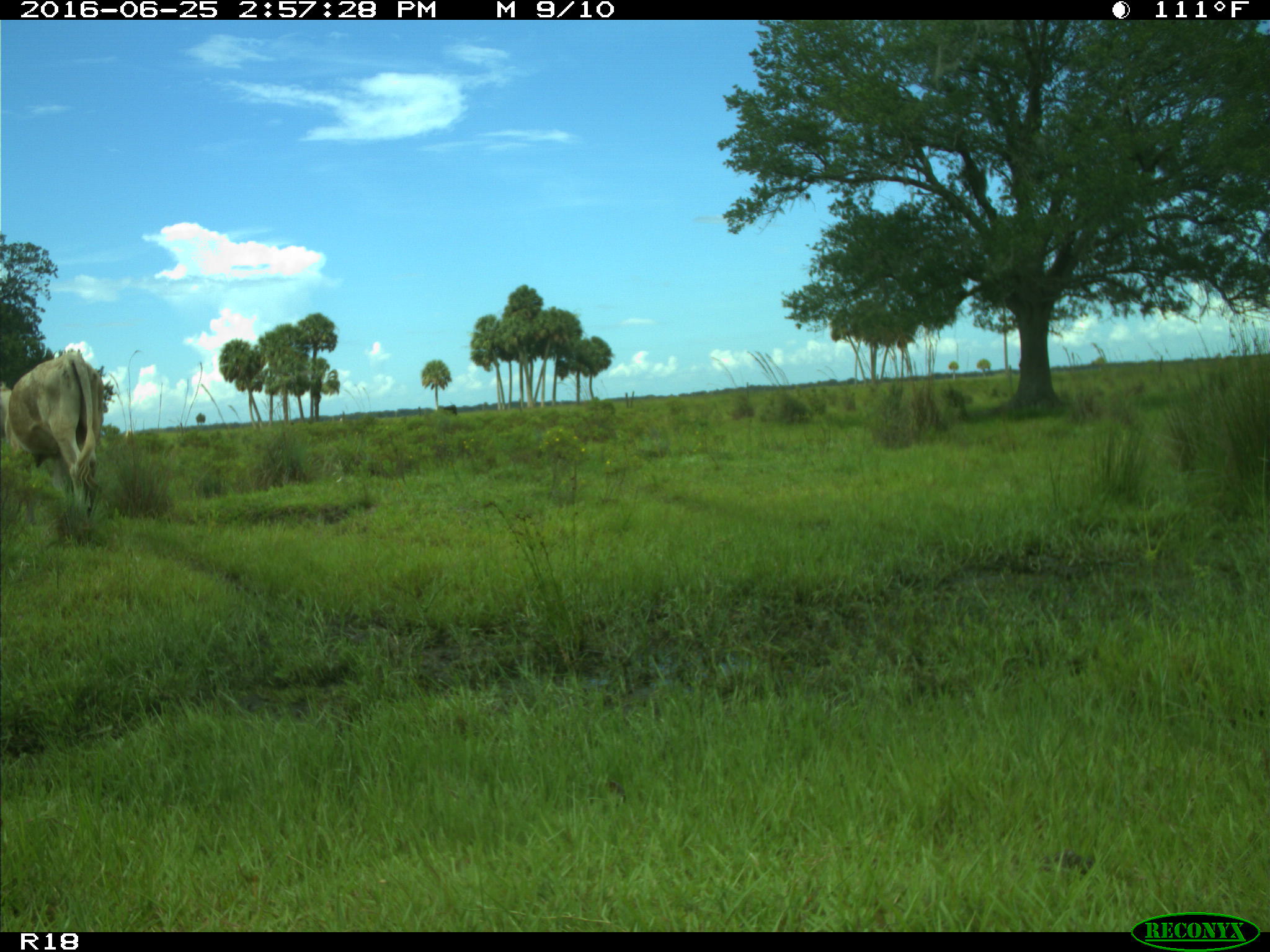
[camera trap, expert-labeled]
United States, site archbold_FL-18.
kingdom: Animalia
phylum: Chordata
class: Mammalia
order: Artiodactyla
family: Bovidae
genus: Bos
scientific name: Bos taurus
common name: domestic cow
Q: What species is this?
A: Bos taurus (domestic cow).